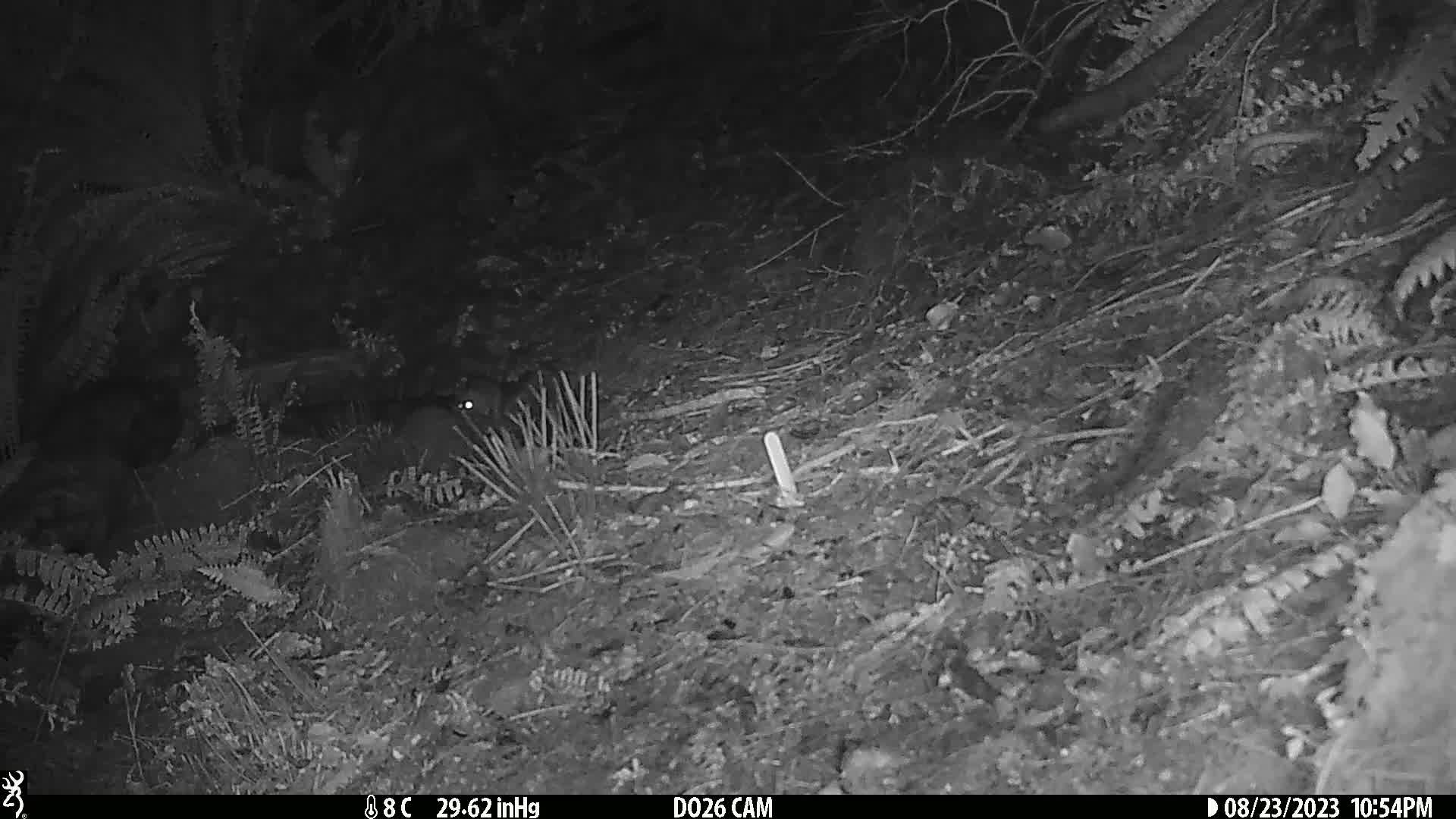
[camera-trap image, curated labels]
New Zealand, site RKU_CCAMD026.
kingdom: Animalia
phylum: Chordata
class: Mammalia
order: Rodentia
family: Muridae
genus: Rattus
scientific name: Rattus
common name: rat